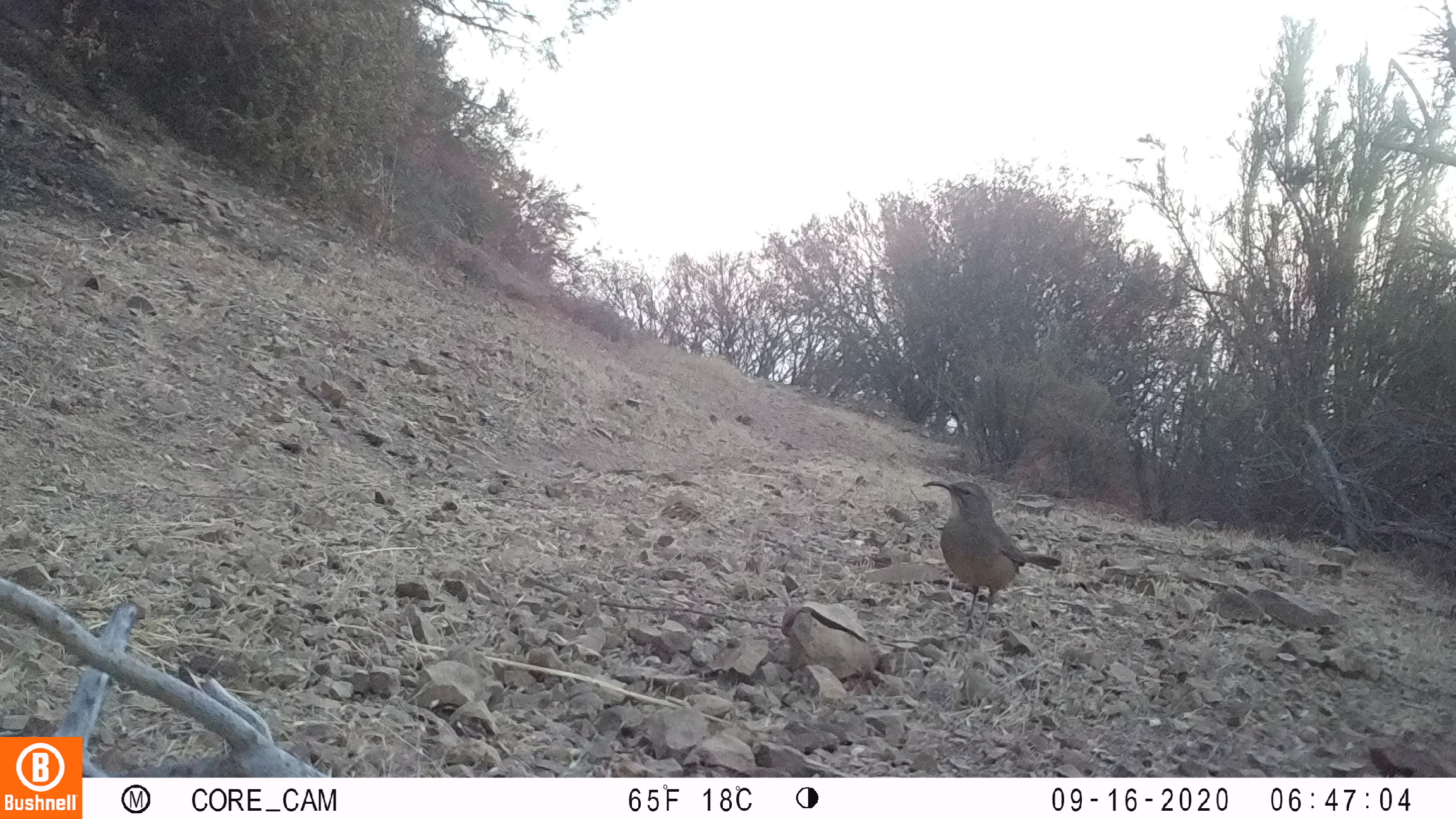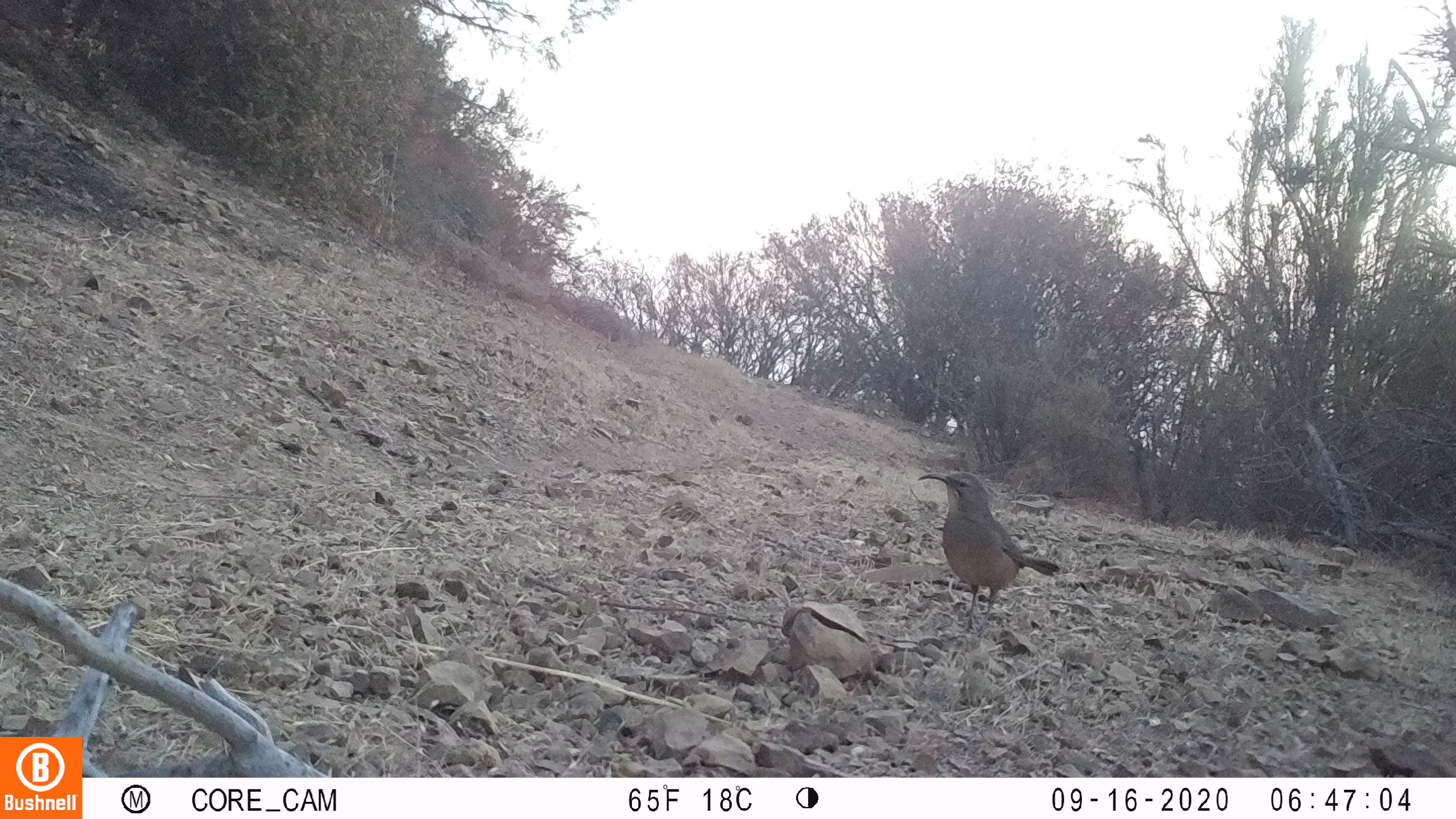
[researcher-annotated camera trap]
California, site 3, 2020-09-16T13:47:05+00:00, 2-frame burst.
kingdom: Animalia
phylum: Chordata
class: Aves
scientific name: Aves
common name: bird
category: unknown bird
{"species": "unknown bird (bird) (Aves)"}